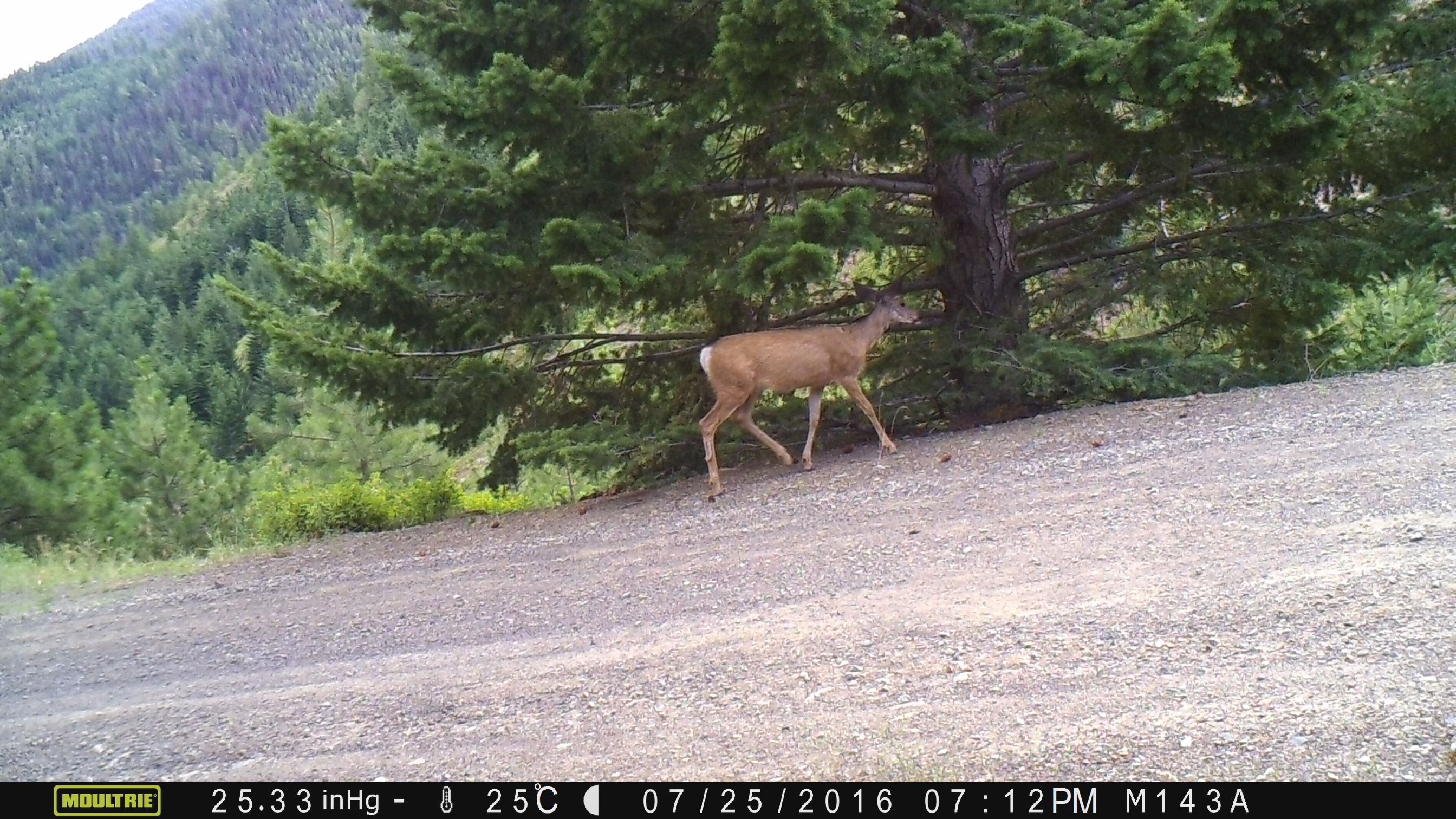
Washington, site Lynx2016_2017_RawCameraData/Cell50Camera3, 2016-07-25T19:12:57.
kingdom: Animalia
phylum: Chordata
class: Mammalia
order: Artiodactyla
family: Cervidae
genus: Odocoileus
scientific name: Odocoileus hemionus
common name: mule deer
Odocoileus hemionus (mule deer). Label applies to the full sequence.